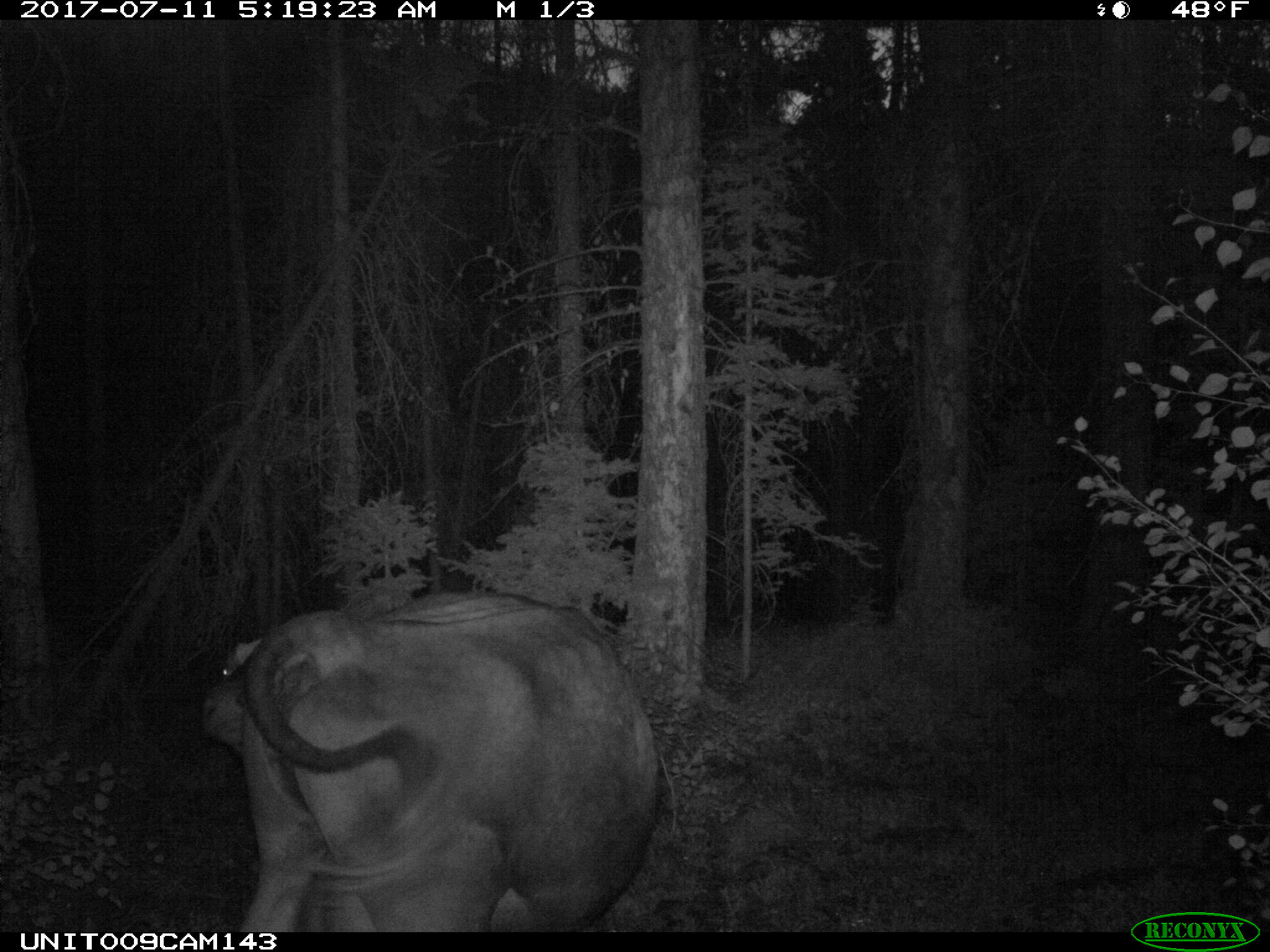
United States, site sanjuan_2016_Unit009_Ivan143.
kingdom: Animalia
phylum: Chordata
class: Mammalia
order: Artiodactyla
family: Bovidae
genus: Bos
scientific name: Bos taurus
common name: domestic cow